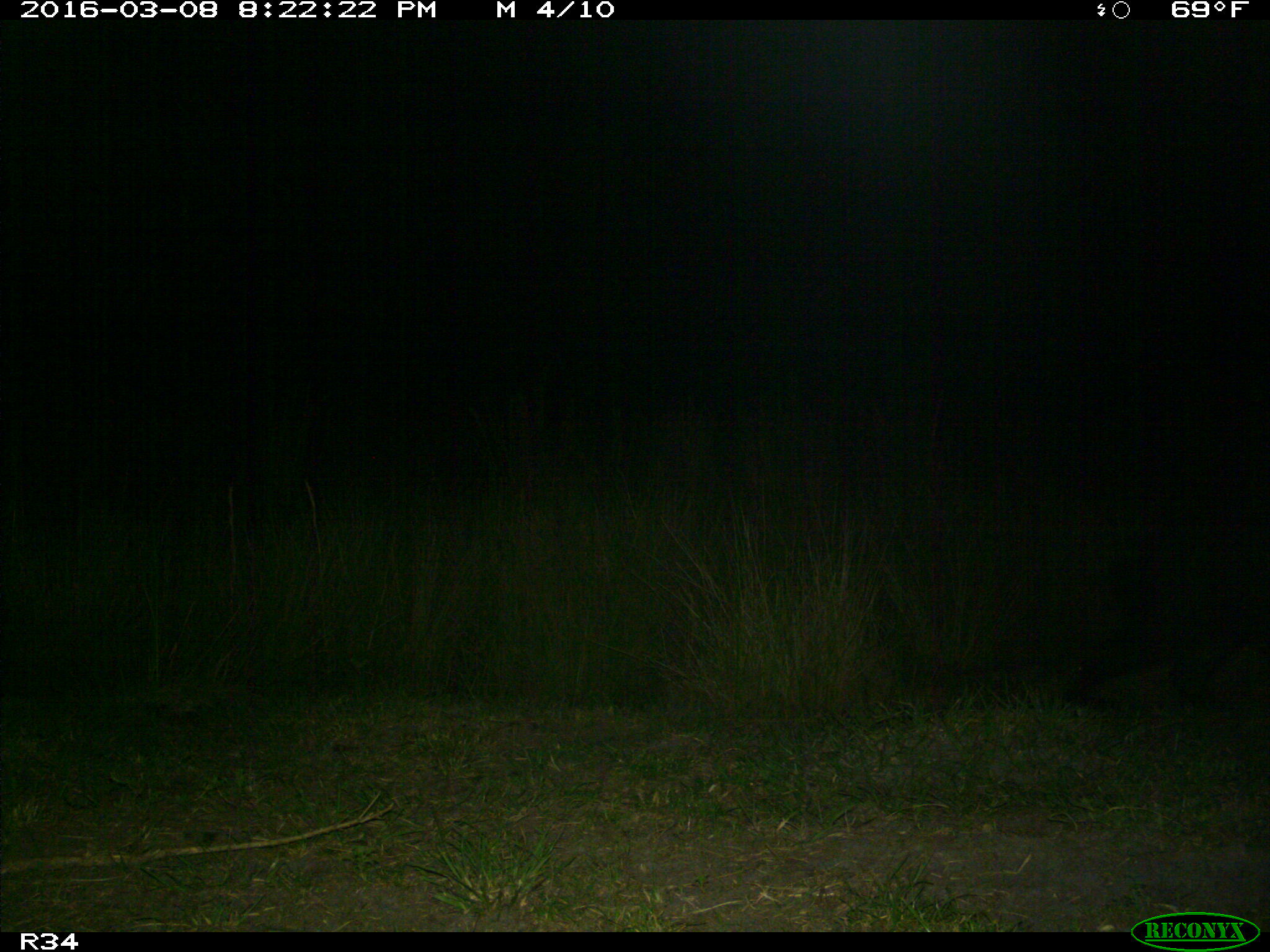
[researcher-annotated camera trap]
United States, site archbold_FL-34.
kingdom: Animalia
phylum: Chordata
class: Mammalia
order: Artiodactyla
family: Suidae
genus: Sus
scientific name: Sus scrofa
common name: wild boar